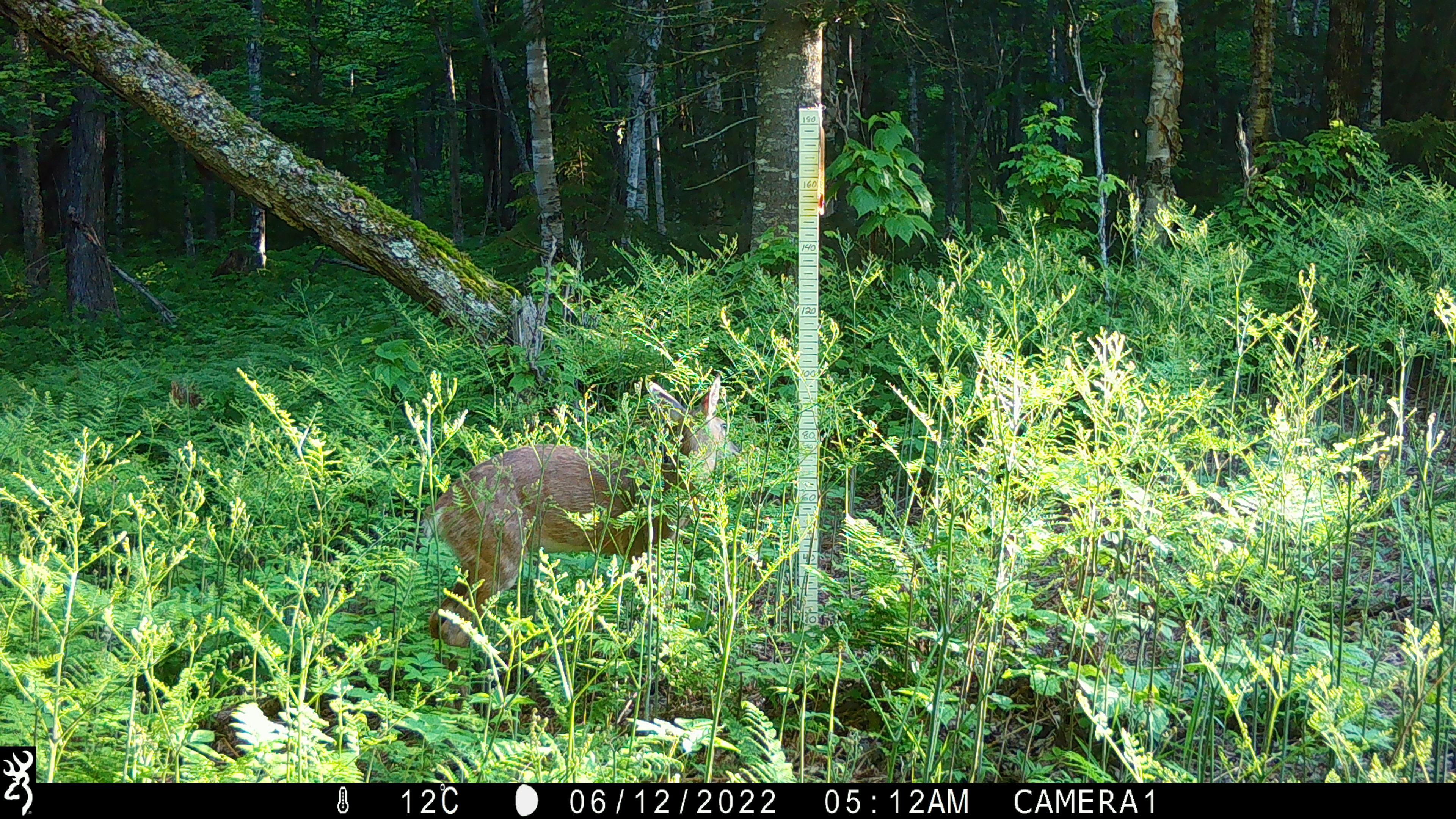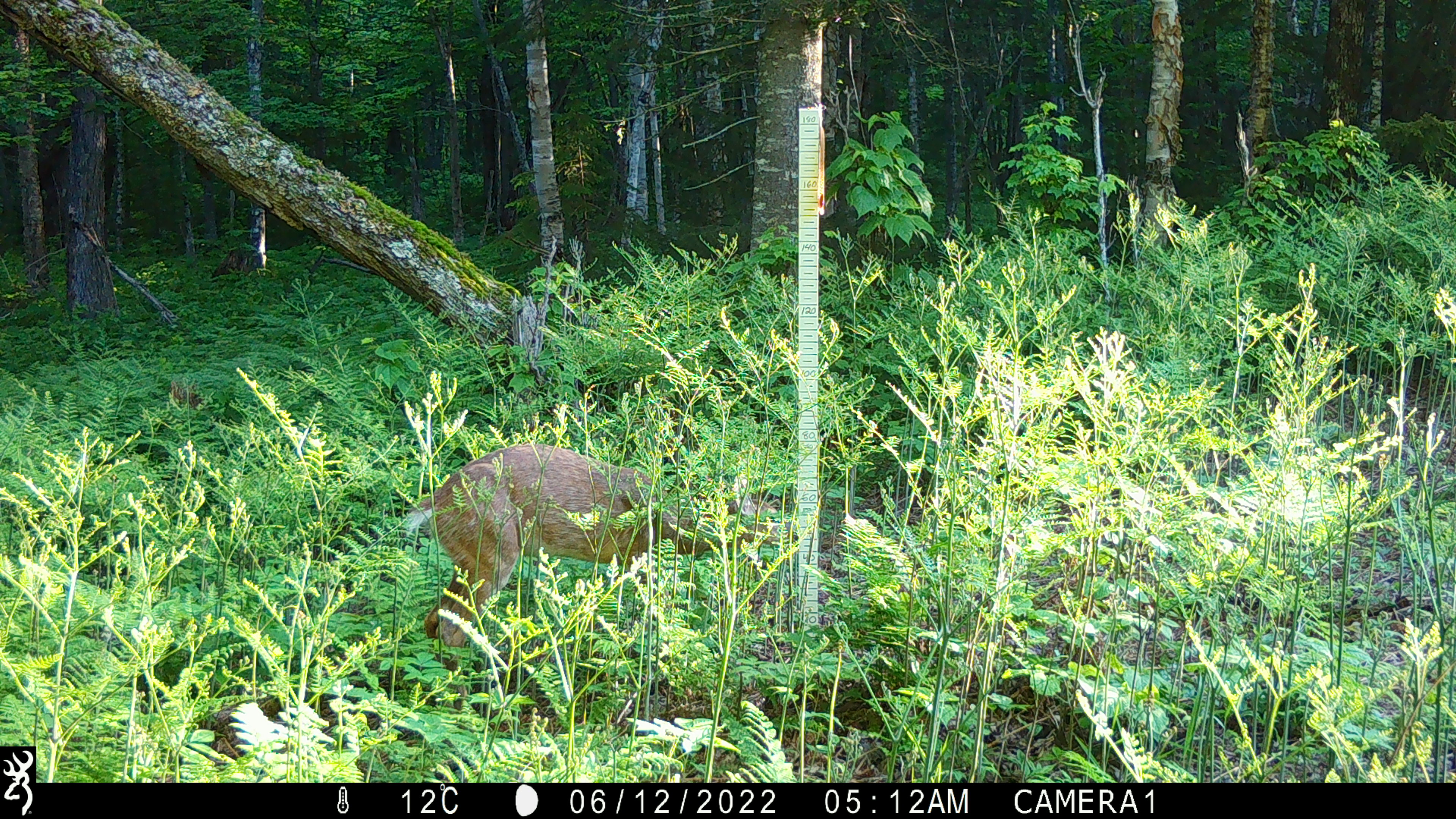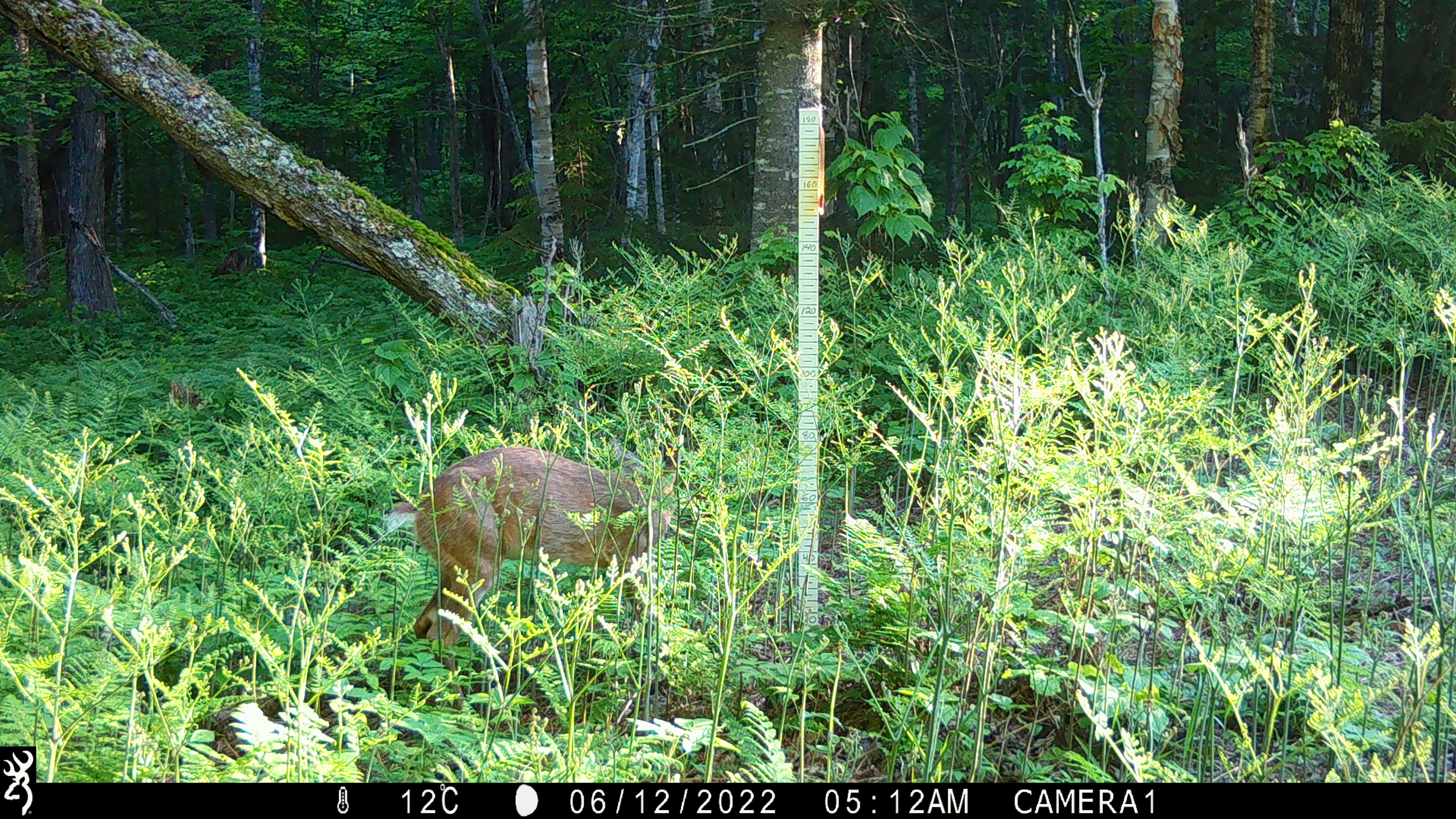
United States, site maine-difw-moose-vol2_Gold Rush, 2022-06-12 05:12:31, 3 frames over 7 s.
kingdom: Animalia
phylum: Chordata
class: Mammalia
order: Artiodactyla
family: Cervidae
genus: Odocoileus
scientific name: Odocoileus virginianus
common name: white-tailed deer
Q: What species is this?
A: White-tailed deer (Odocoileus virginianus).